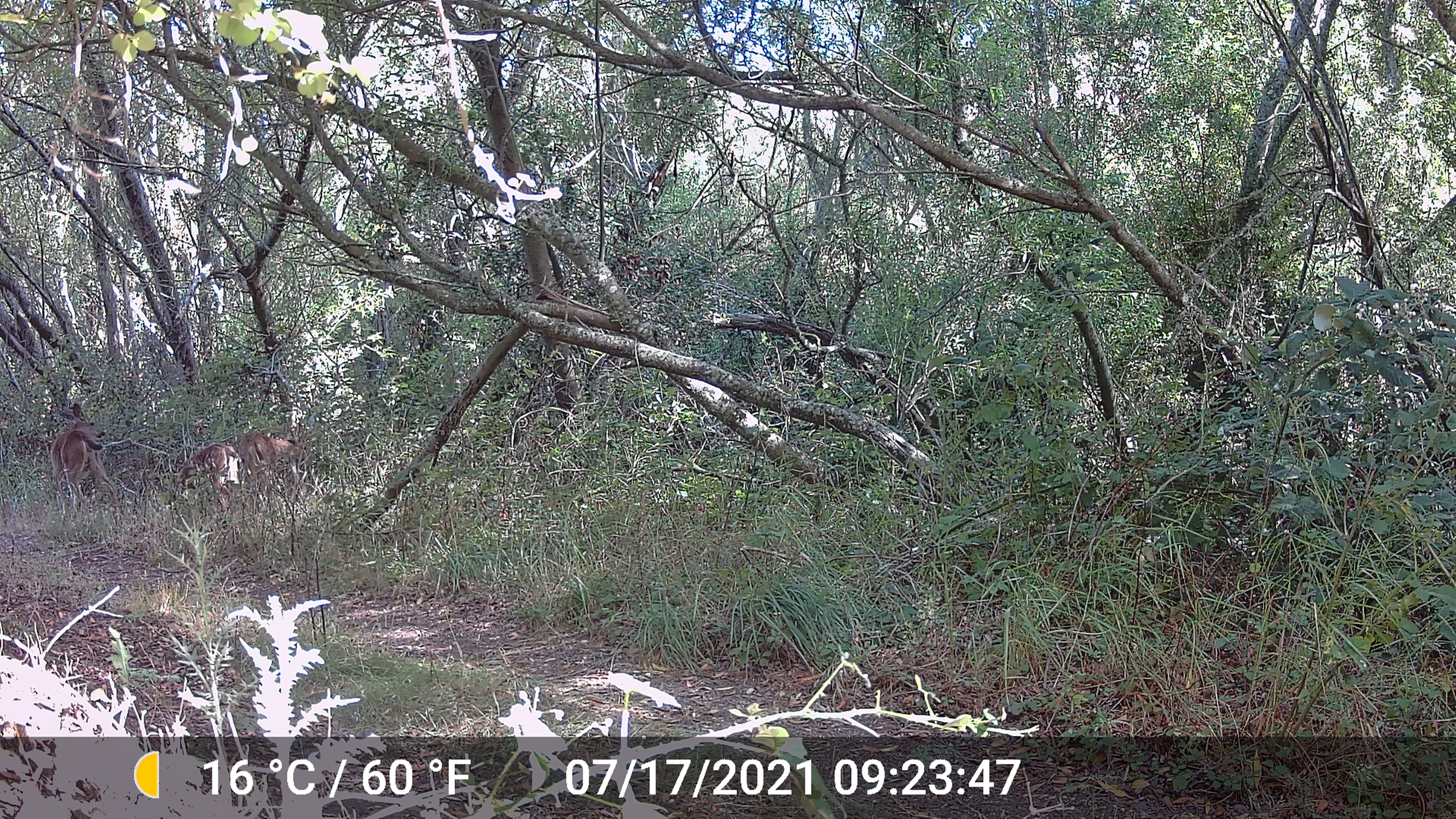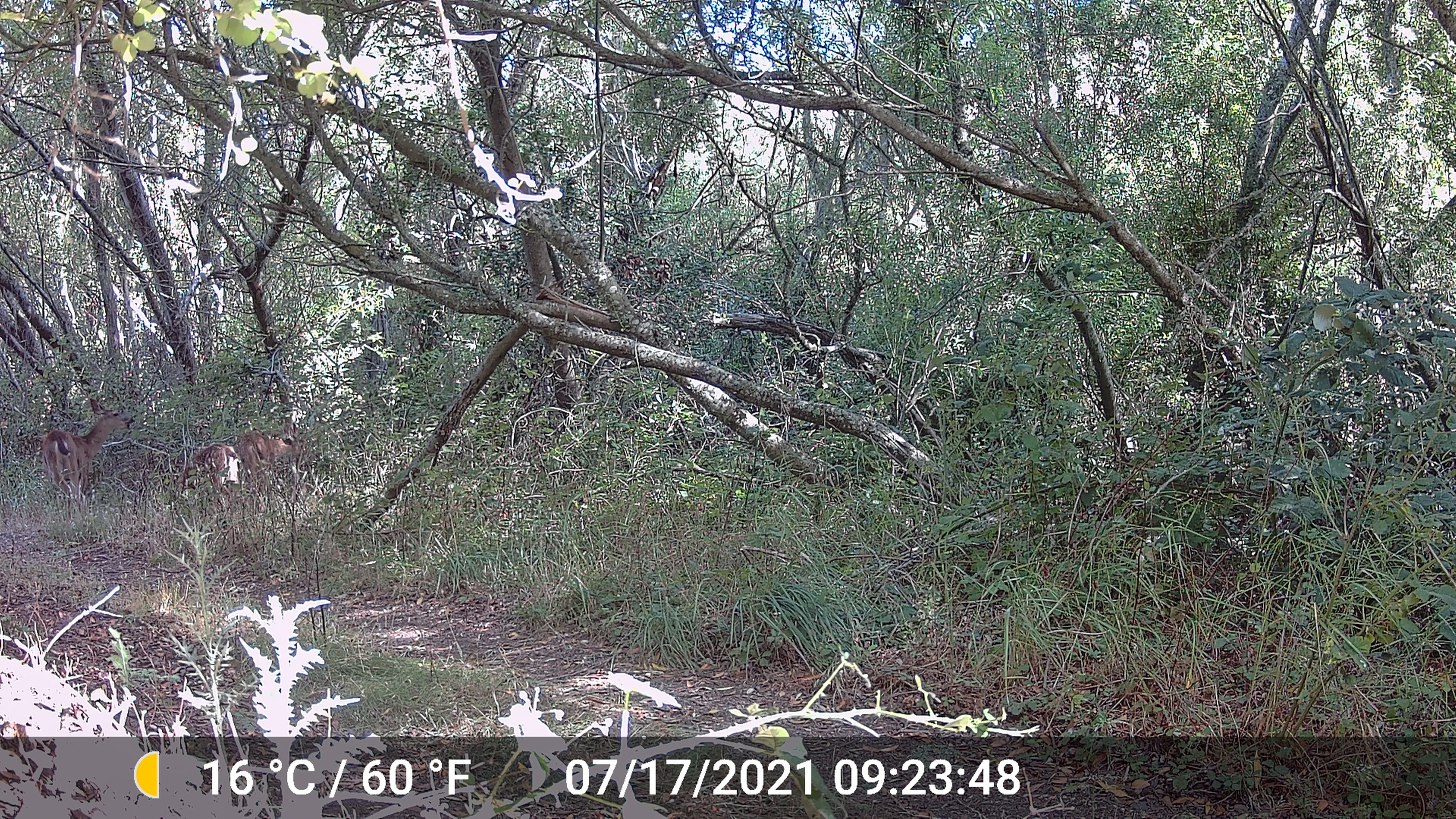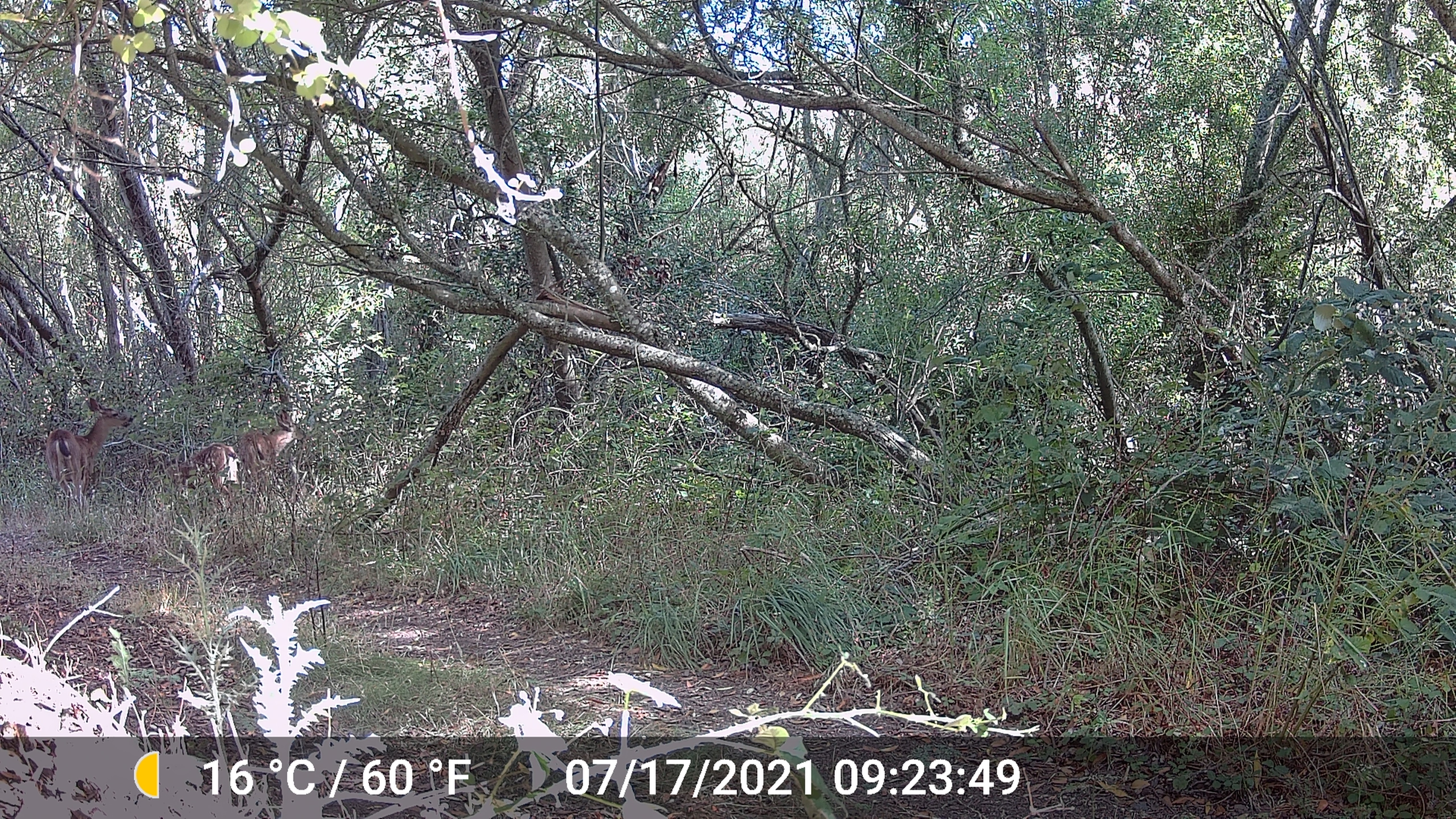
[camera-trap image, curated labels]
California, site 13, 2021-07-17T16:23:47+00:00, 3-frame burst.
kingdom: Animalia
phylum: Chordata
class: Mammalia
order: Artiodactyla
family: Cervidae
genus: Odocoileus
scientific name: Odocoileus hemionus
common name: mule deer